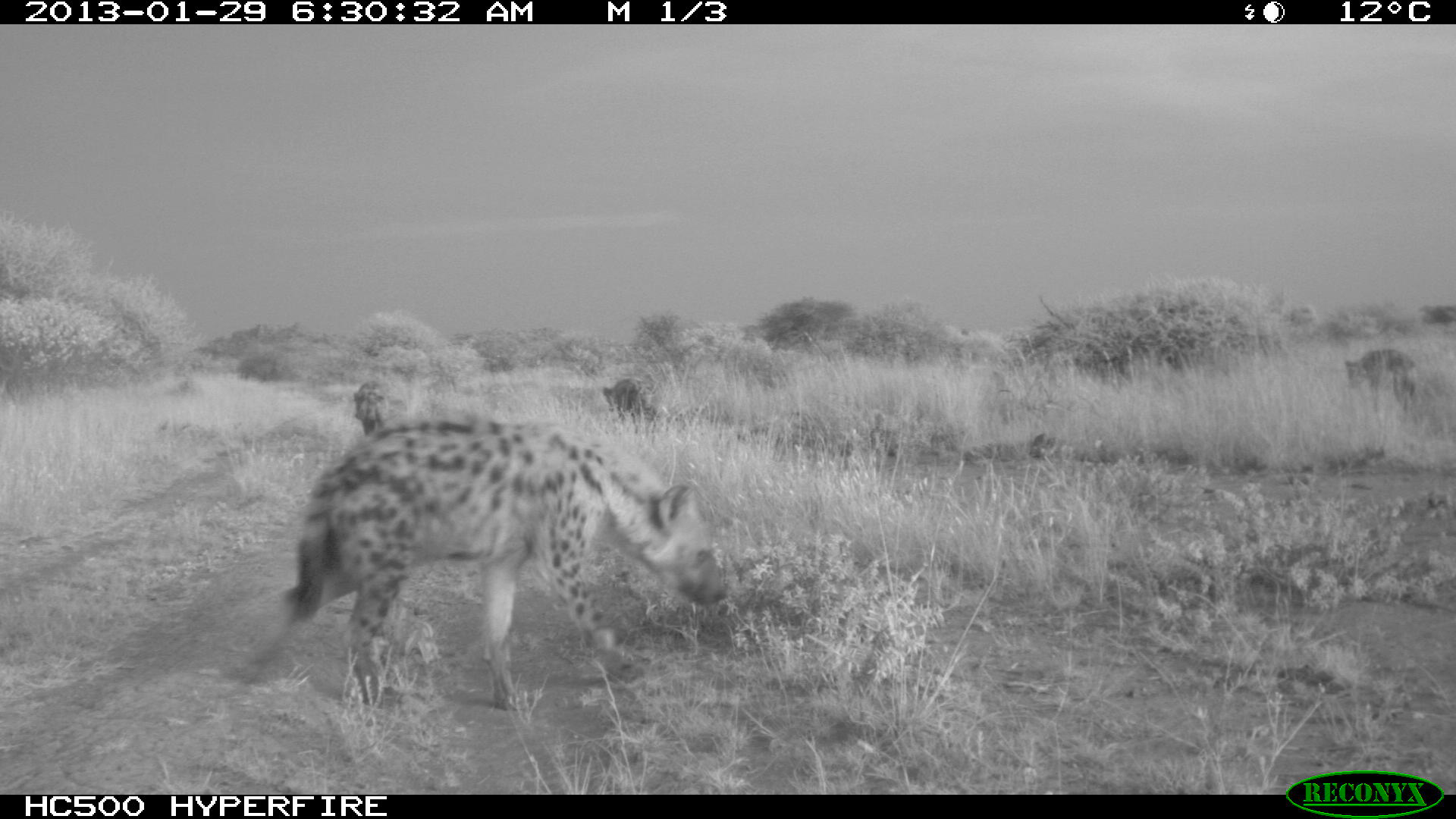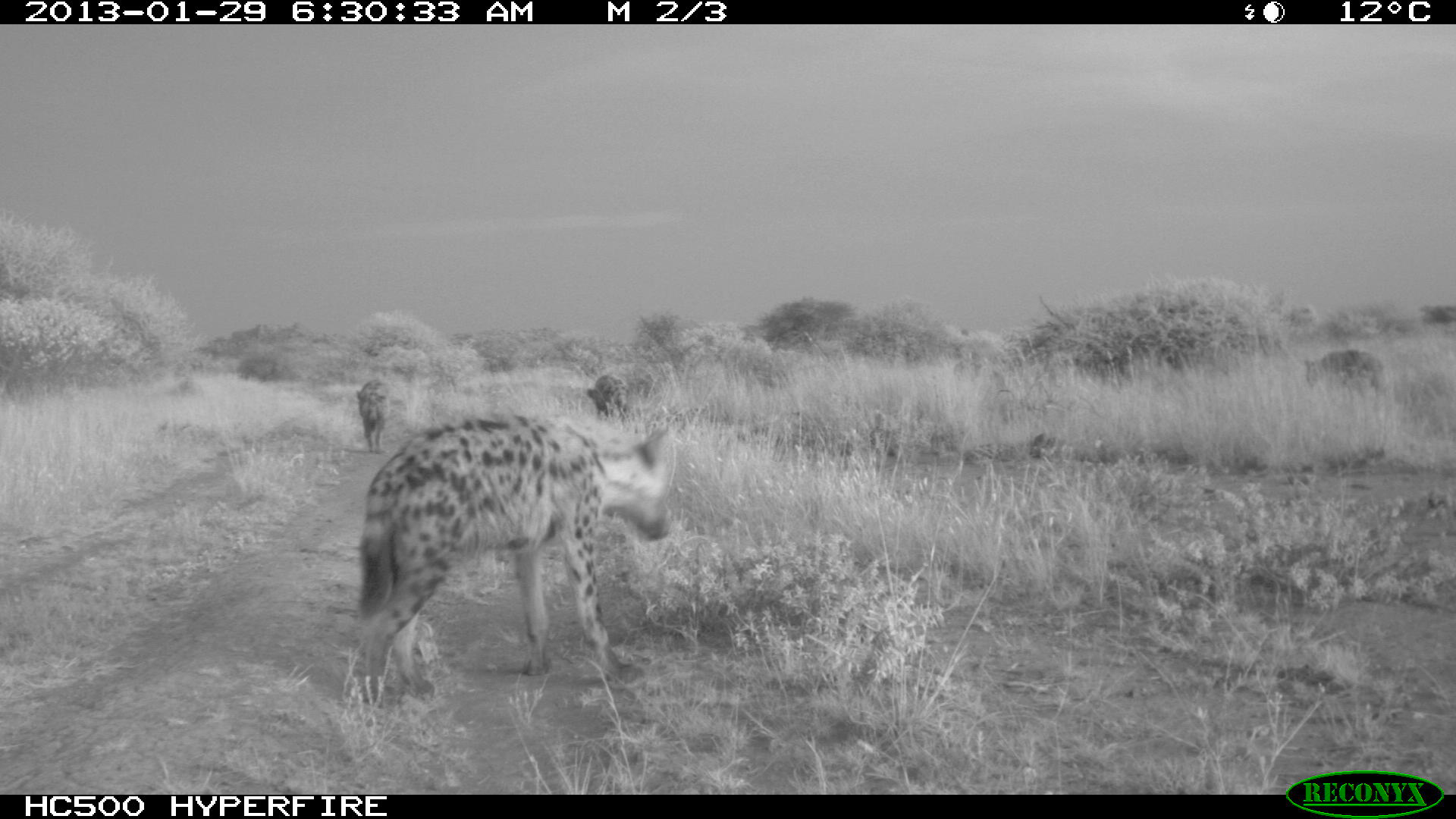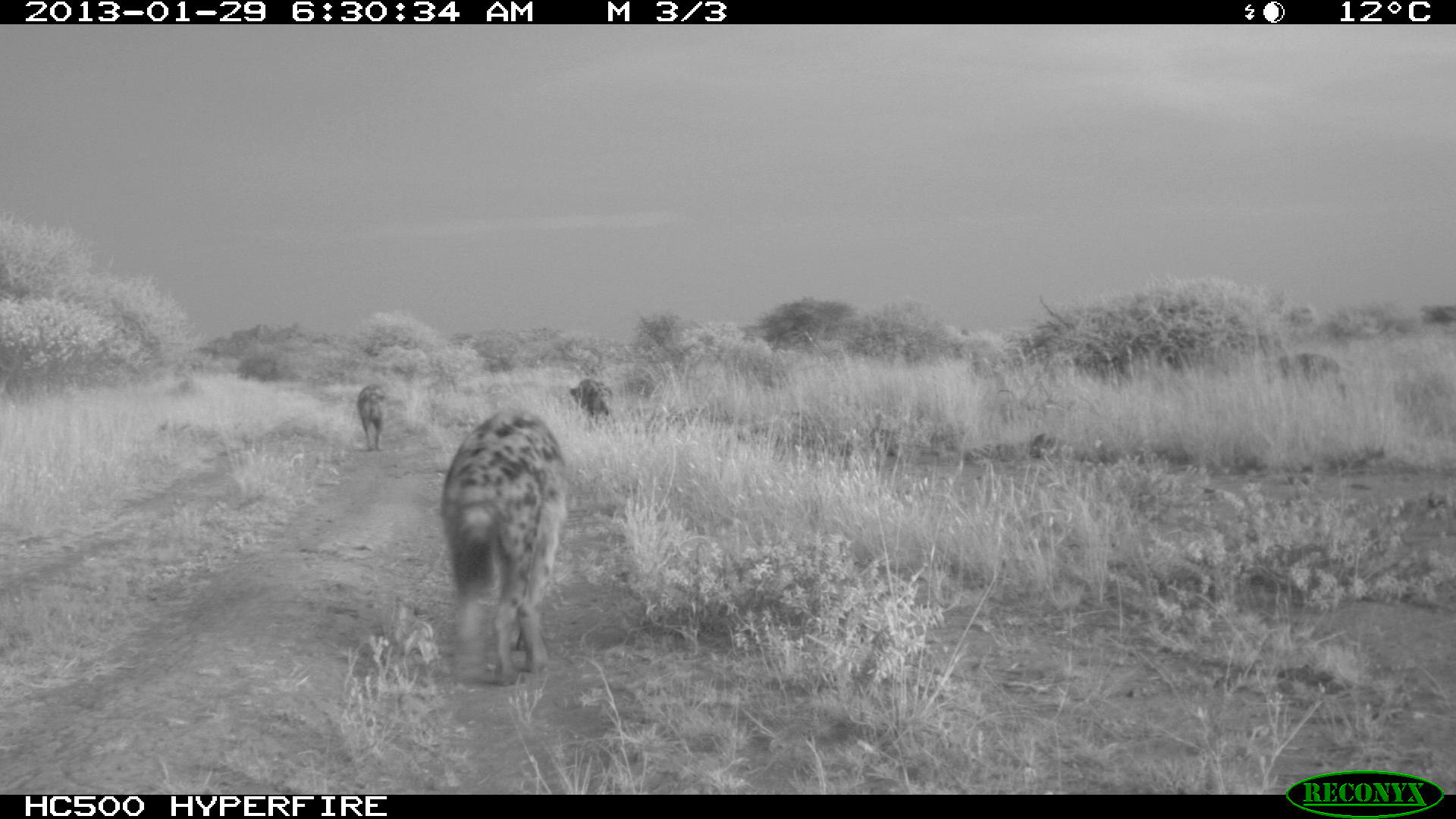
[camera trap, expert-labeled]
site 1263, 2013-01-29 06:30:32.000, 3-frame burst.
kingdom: Animalia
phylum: Chordata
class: Mammalia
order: Carnivora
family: Hyaenidae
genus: Crocuta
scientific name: Crocuta crocuta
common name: spotted hyena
Crocuta crocuta (spotted hyena), count 4.